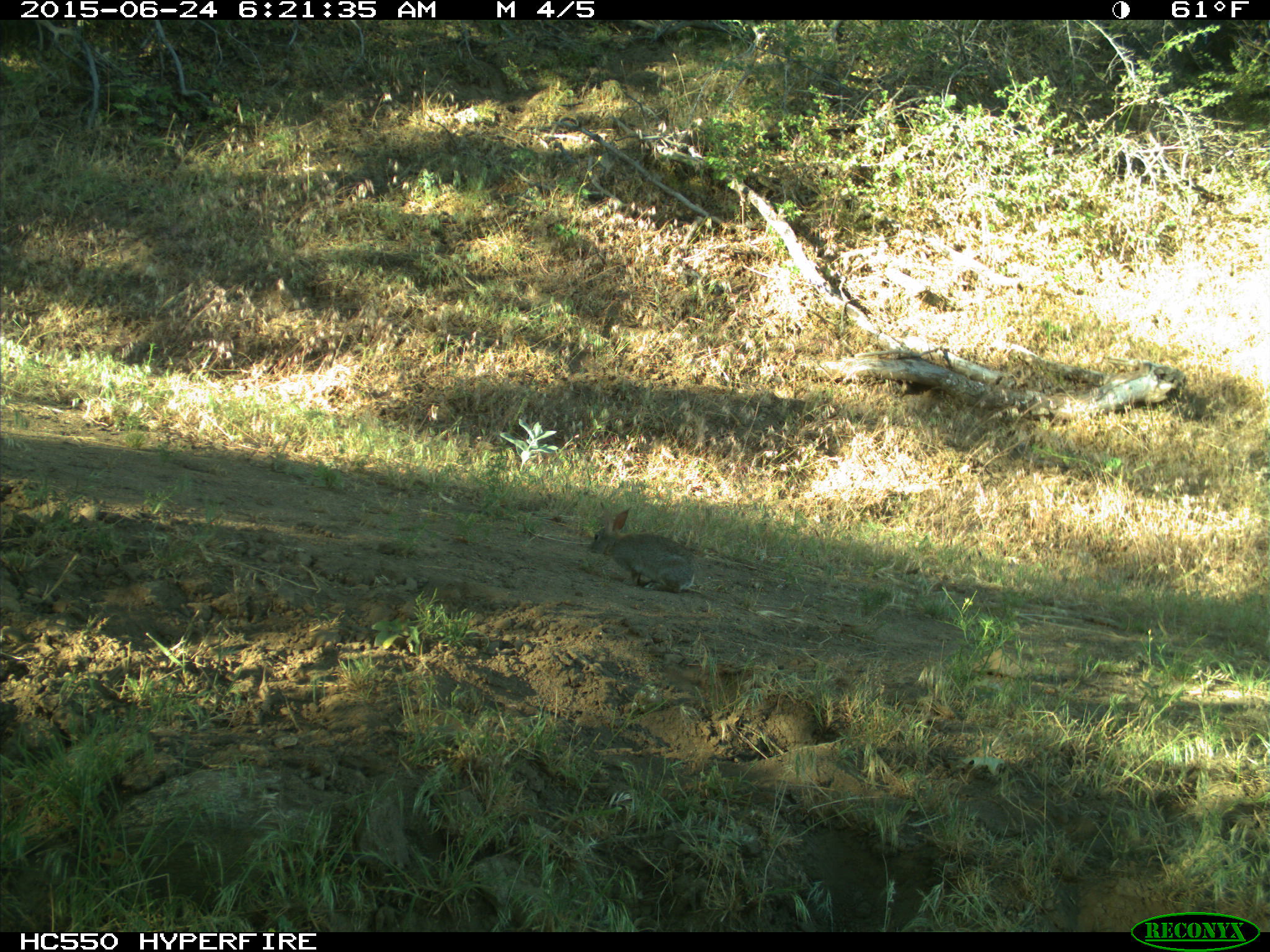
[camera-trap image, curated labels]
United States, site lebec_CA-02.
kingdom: Animalia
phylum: Chordata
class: Mammalia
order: Lagomorpha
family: Leporidae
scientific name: Leporidae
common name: rabbits and hares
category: unidentified rabbit